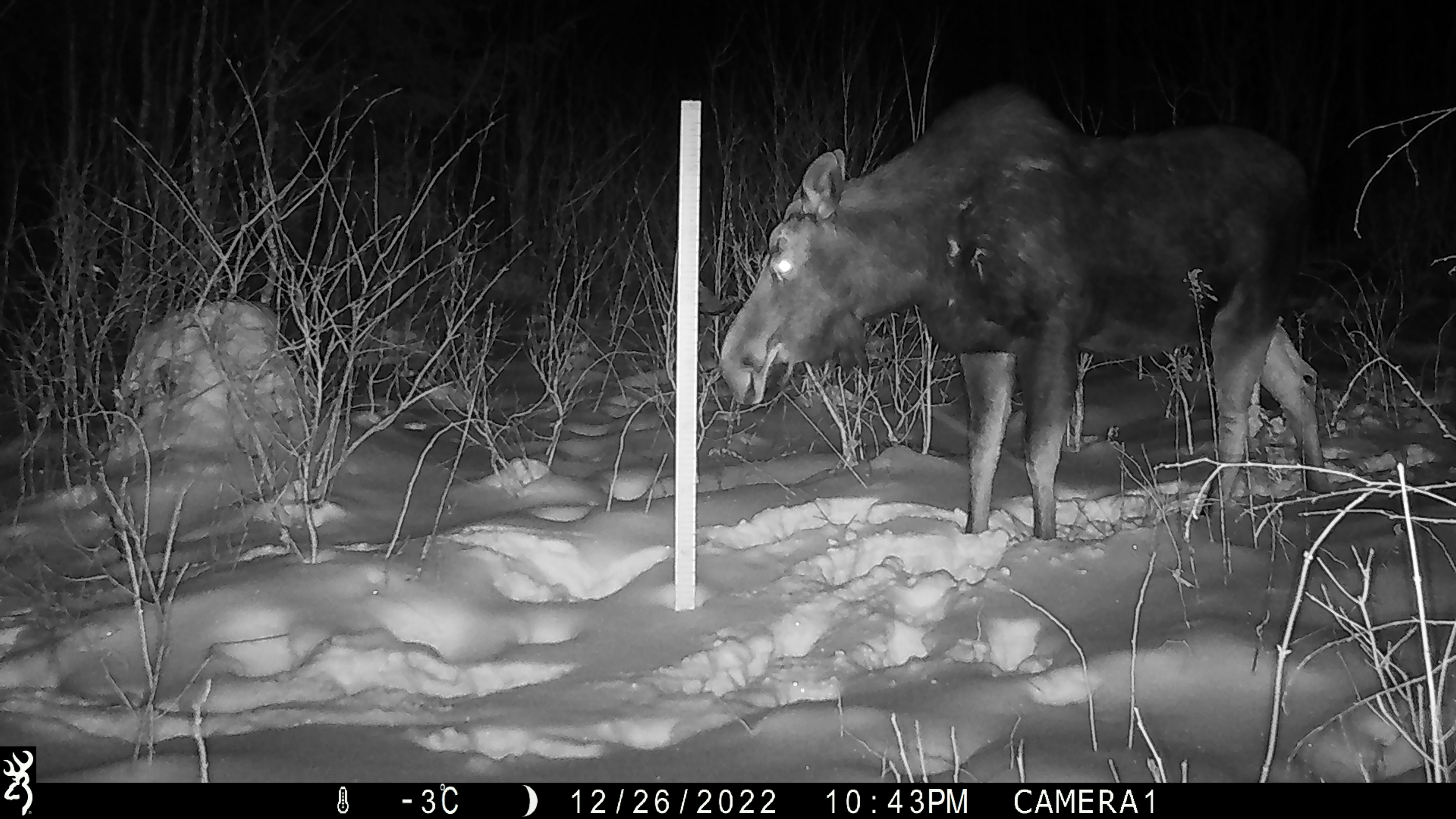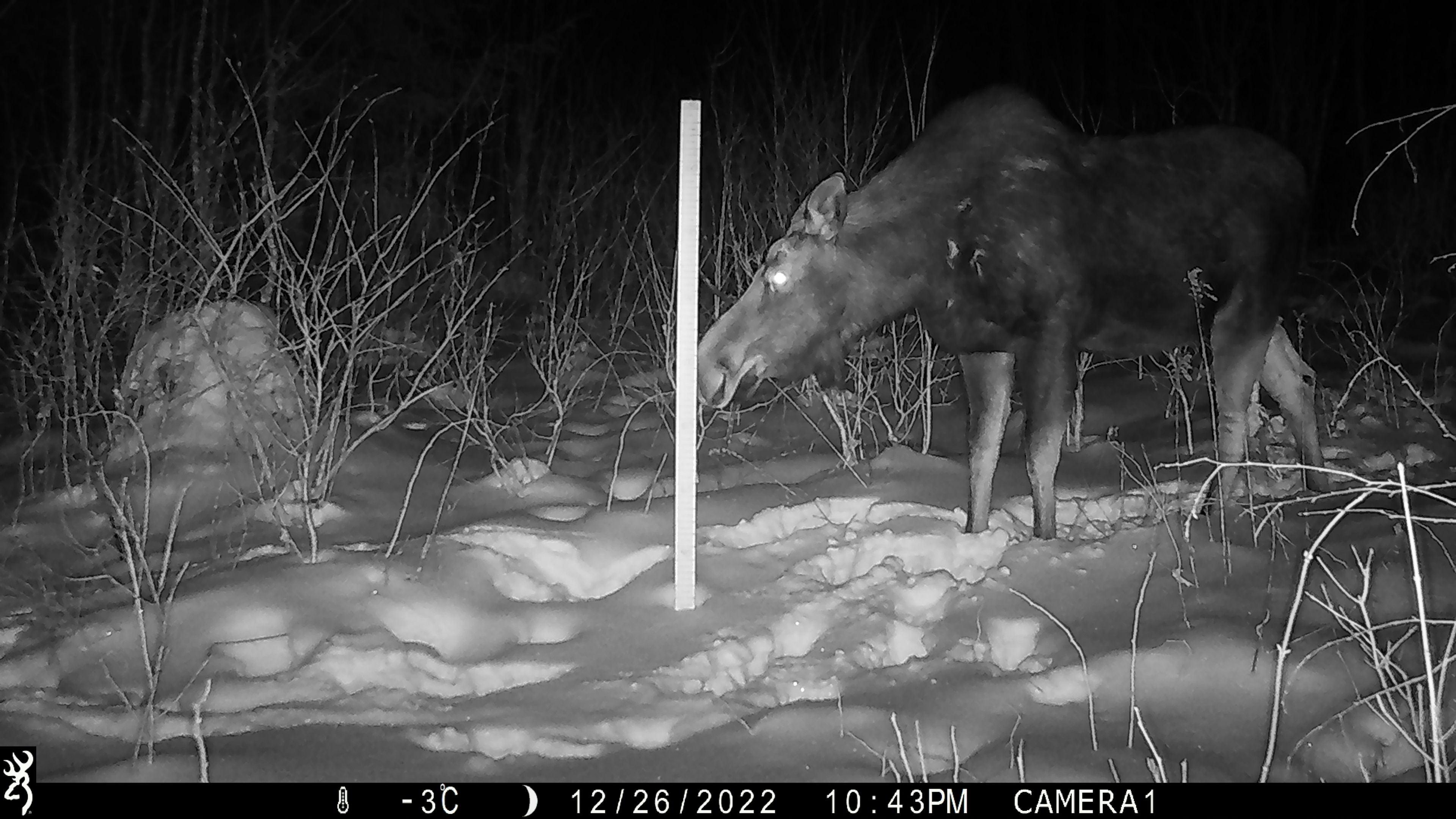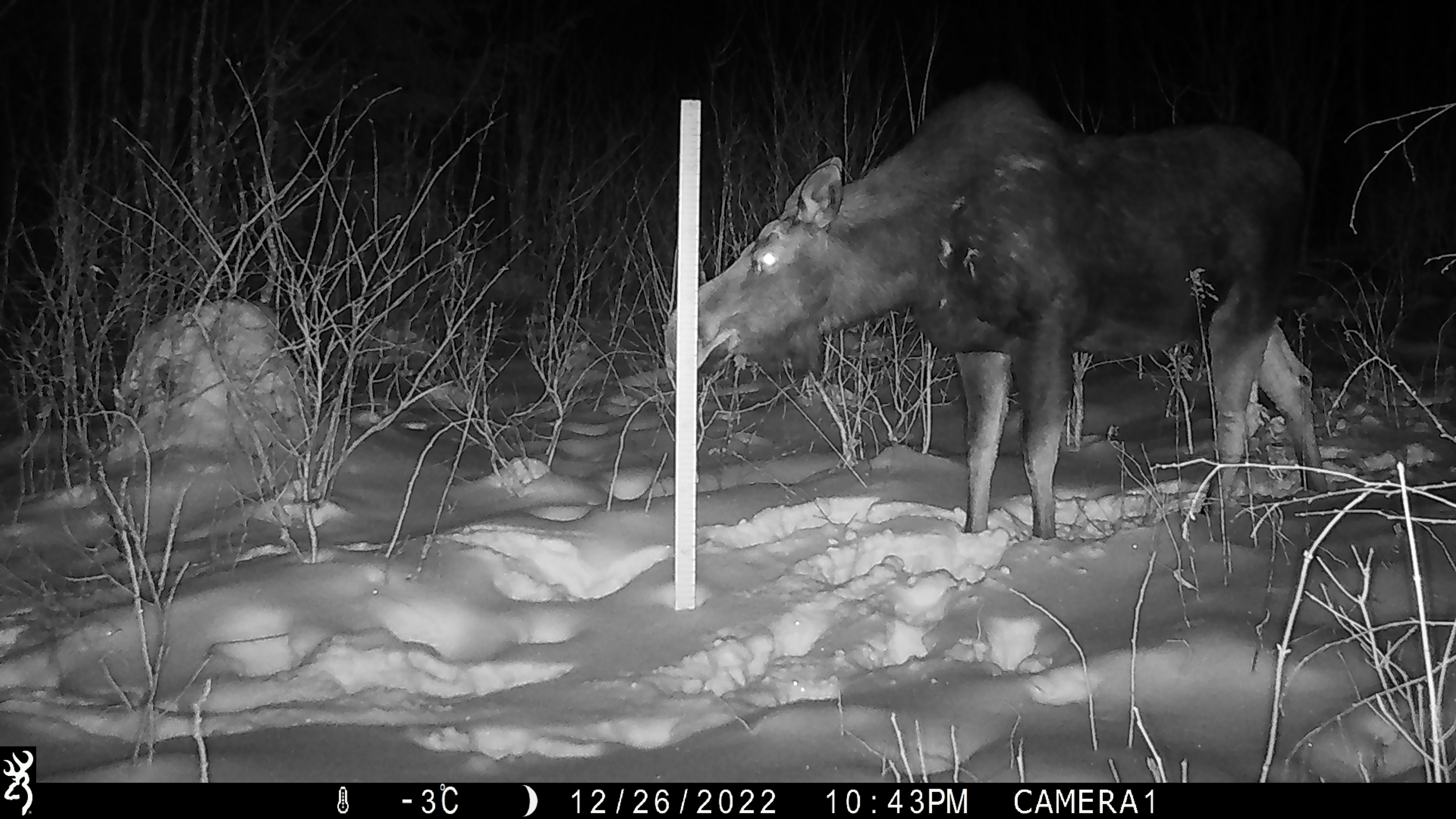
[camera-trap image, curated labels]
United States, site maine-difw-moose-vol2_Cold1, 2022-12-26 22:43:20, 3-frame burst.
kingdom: Animalia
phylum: Chordata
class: Mammalia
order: Artiodactyla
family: Cervidae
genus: Alces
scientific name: Alces alces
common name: moose